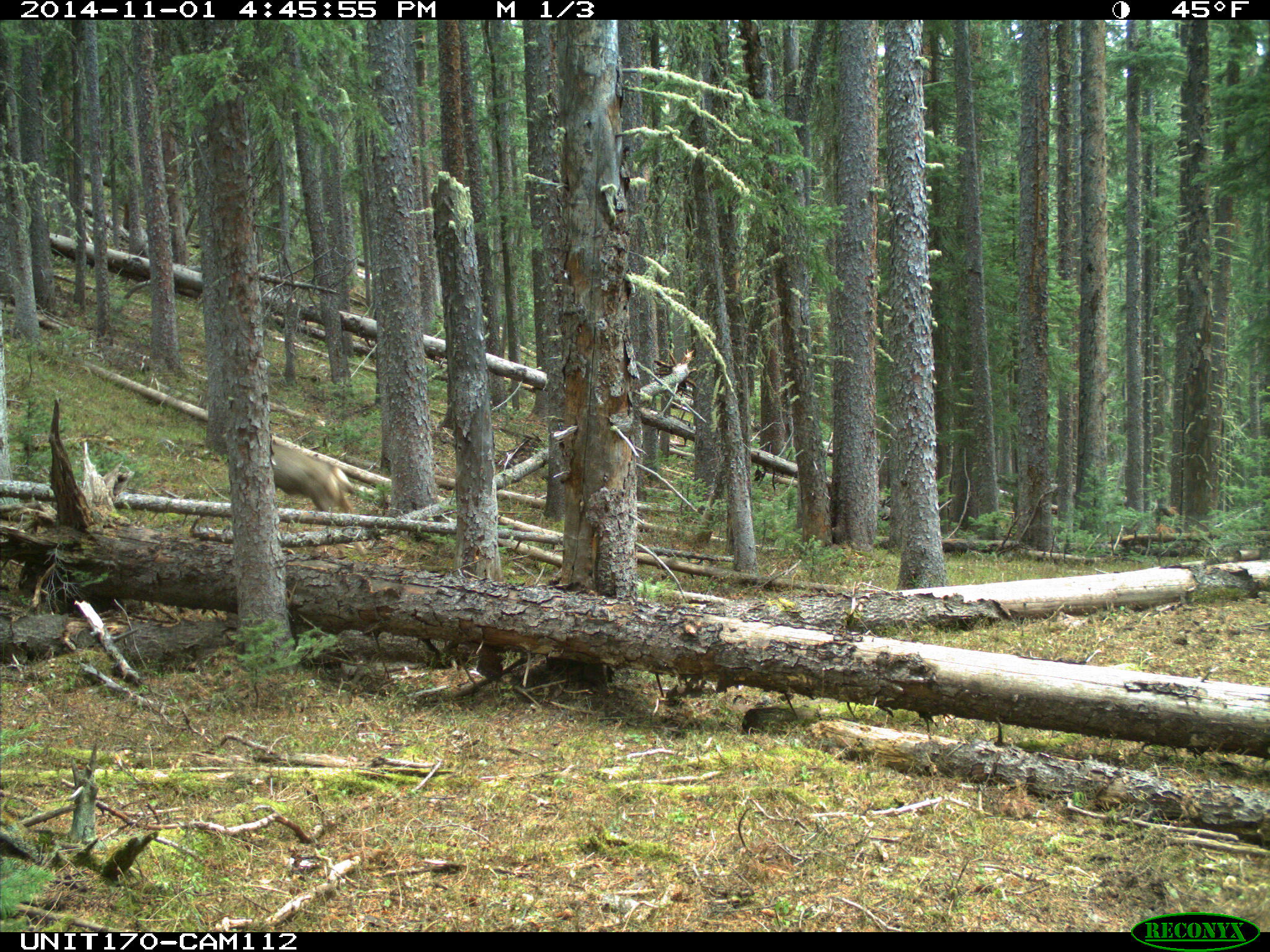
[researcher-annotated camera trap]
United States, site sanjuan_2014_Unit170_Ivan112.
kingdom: Animalia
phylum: Chordata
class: Mammalia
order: Artiodactyla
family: Cervidae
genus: Odocoileus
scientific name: Odocoileus hemionus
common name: mule deer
Odocoileus hemionus (mule deer).